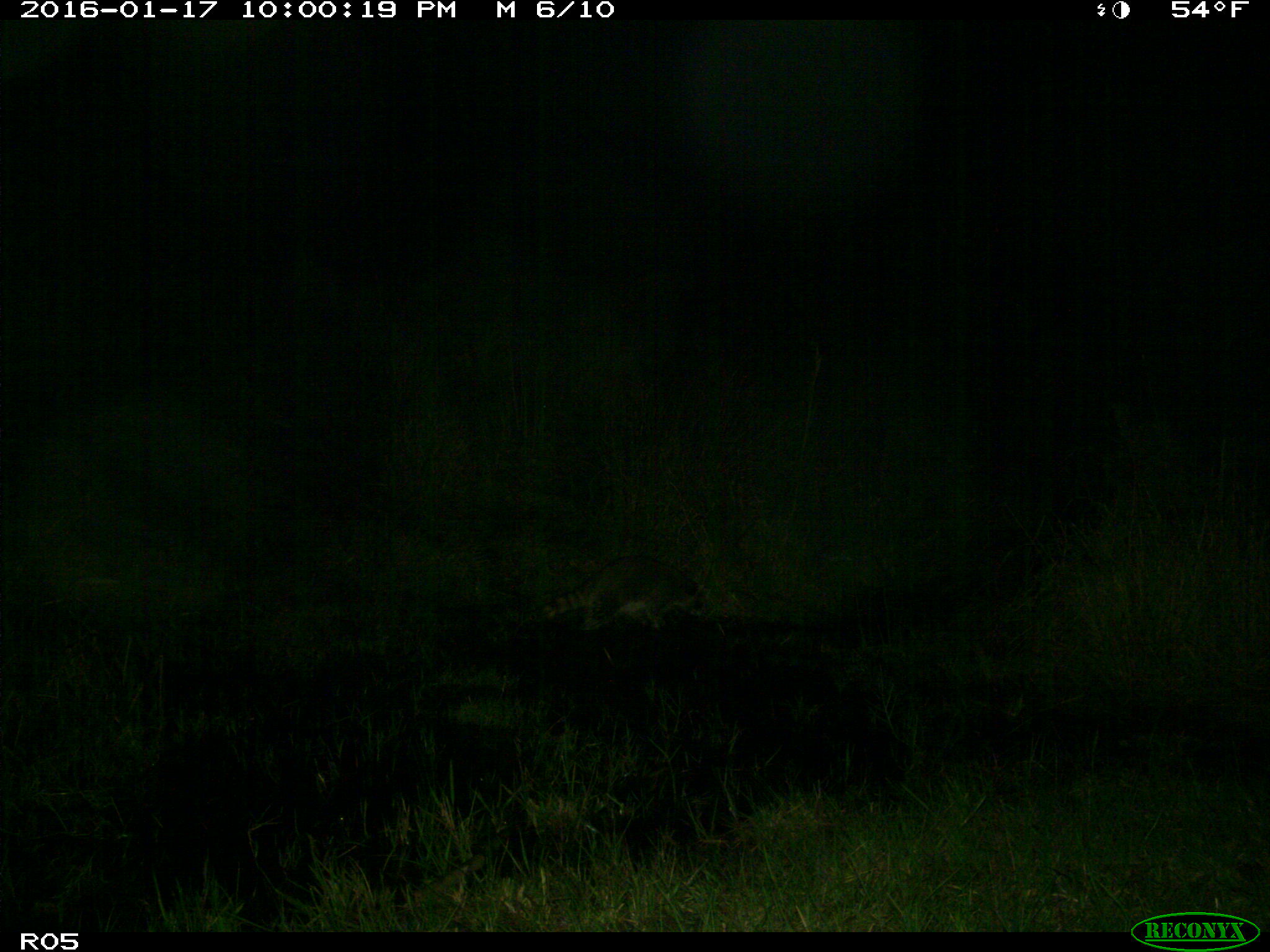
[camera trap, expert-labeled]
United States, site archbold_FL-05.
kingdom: Animalia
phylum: Chordata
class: Mammalia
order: Carnivora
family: Procyonidae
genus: Procyon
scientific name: Procyon lotor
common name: common raccoon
Procyon lotor (common raccoon).